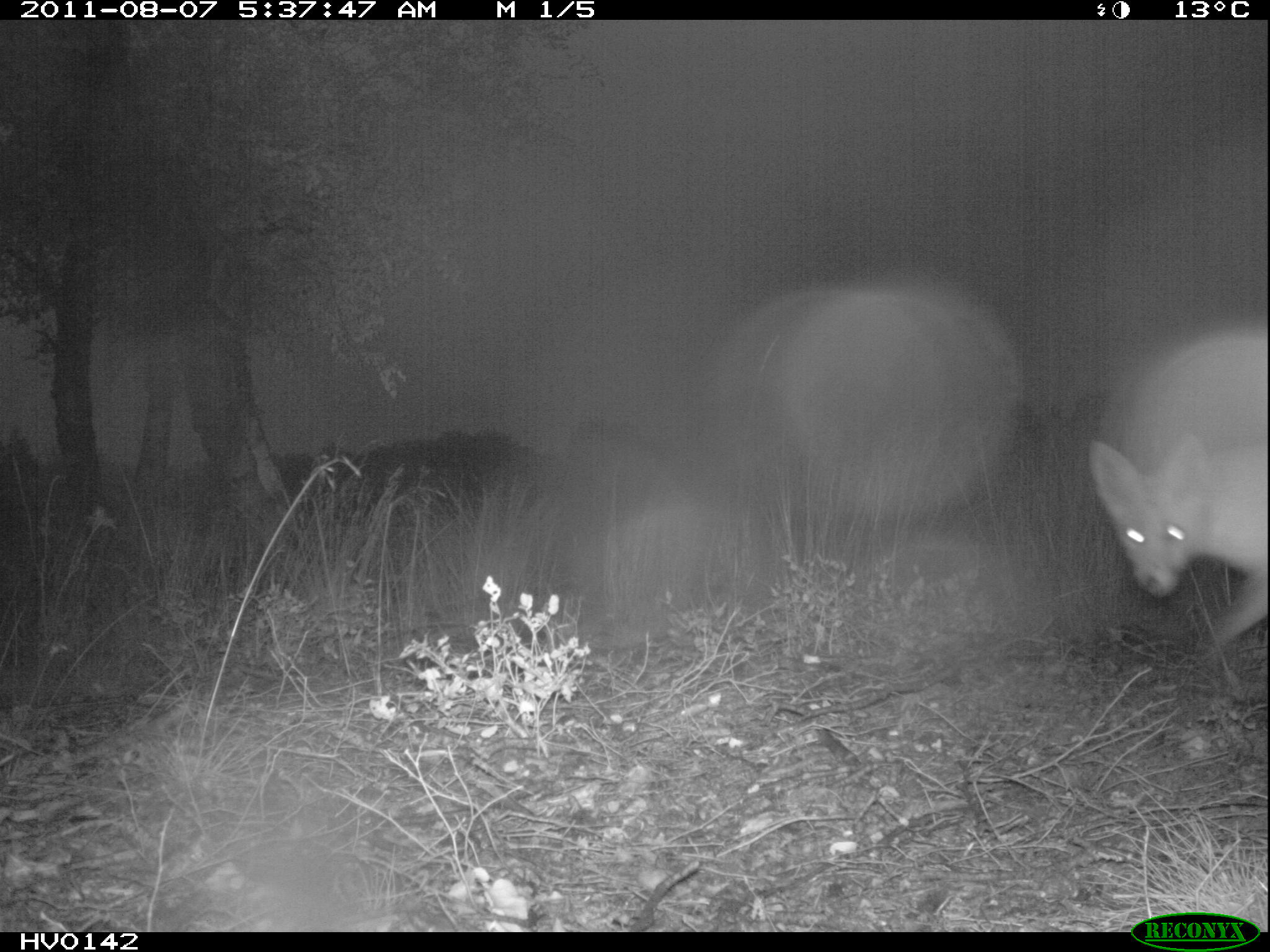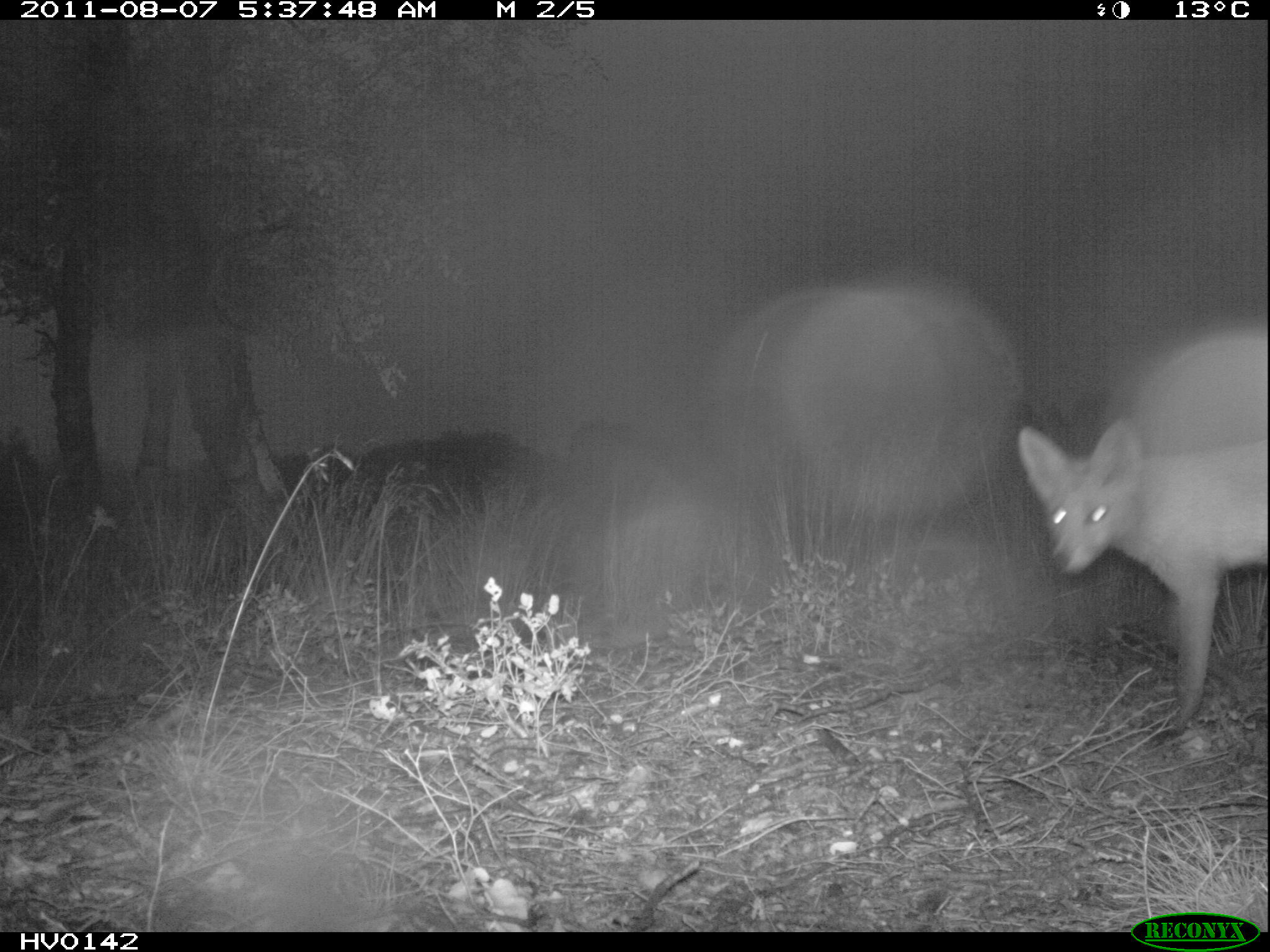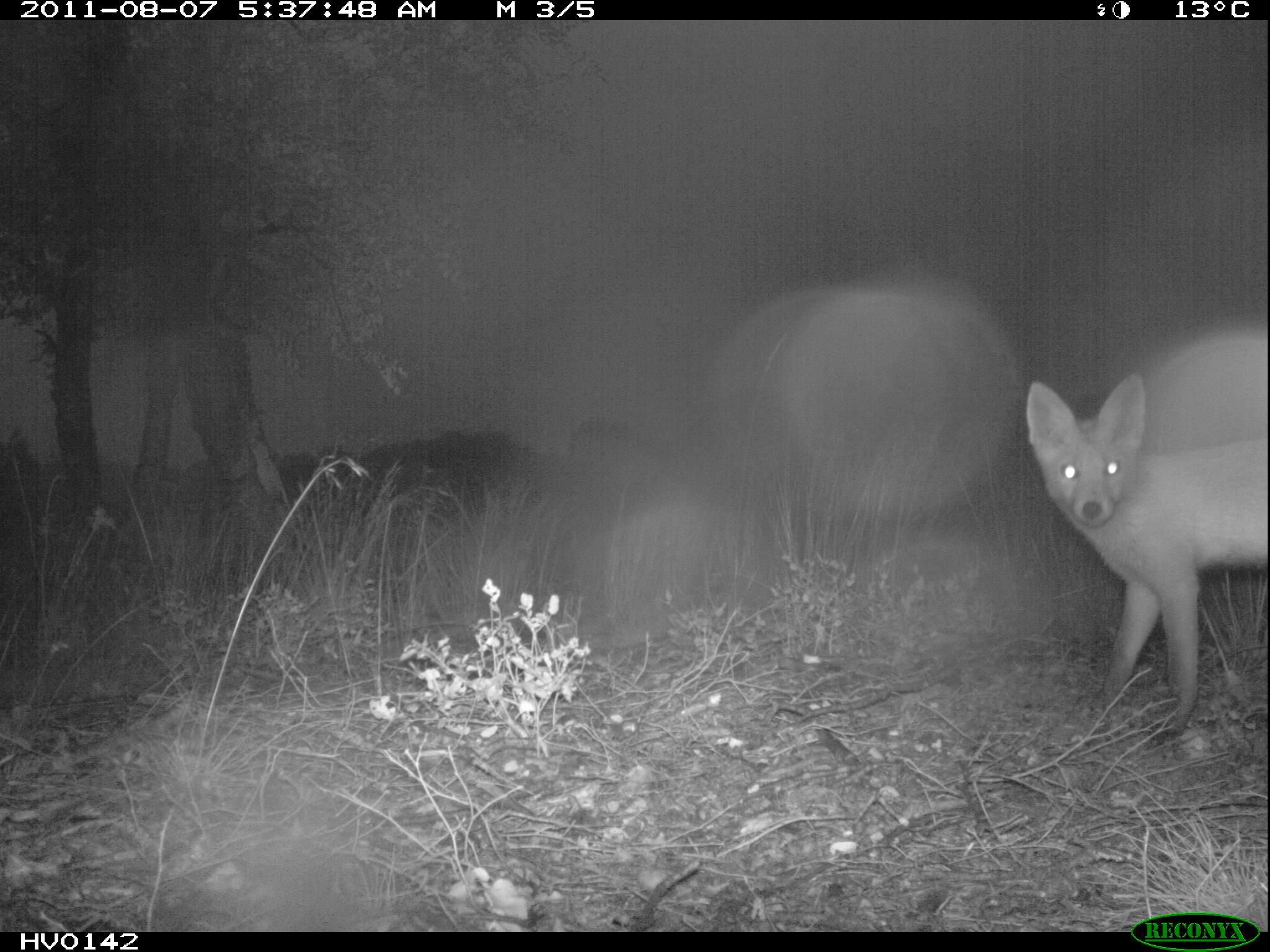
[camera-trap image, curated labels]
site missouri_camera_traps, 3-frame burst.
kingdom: Animalia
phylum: Chordata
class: Mammalia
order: Carnivora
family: Canidae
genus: Vulpes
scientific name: Vulpes vulpes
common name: red fox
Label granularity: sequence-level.